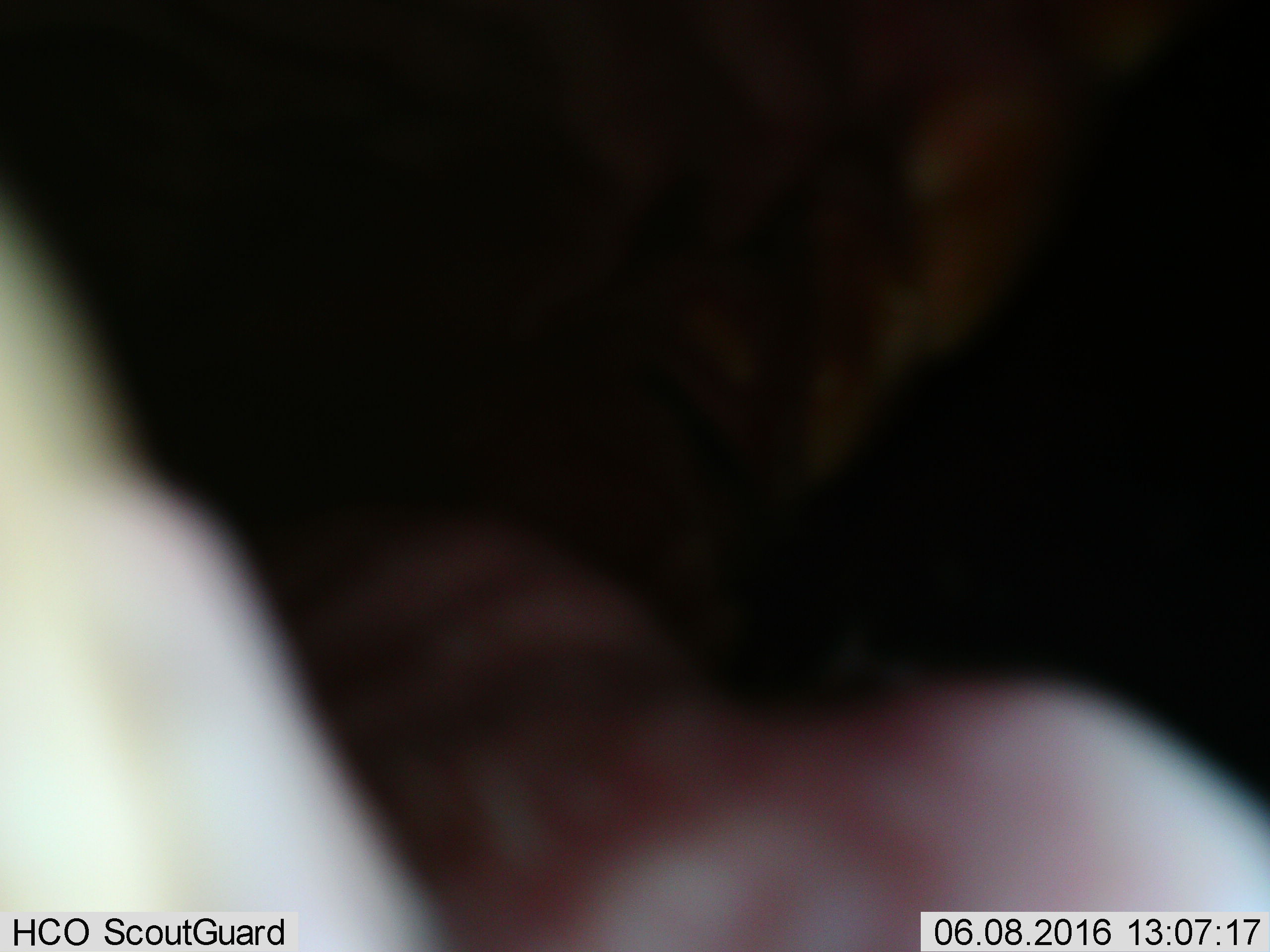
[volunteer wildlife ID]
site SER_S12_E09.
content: unidentified animal